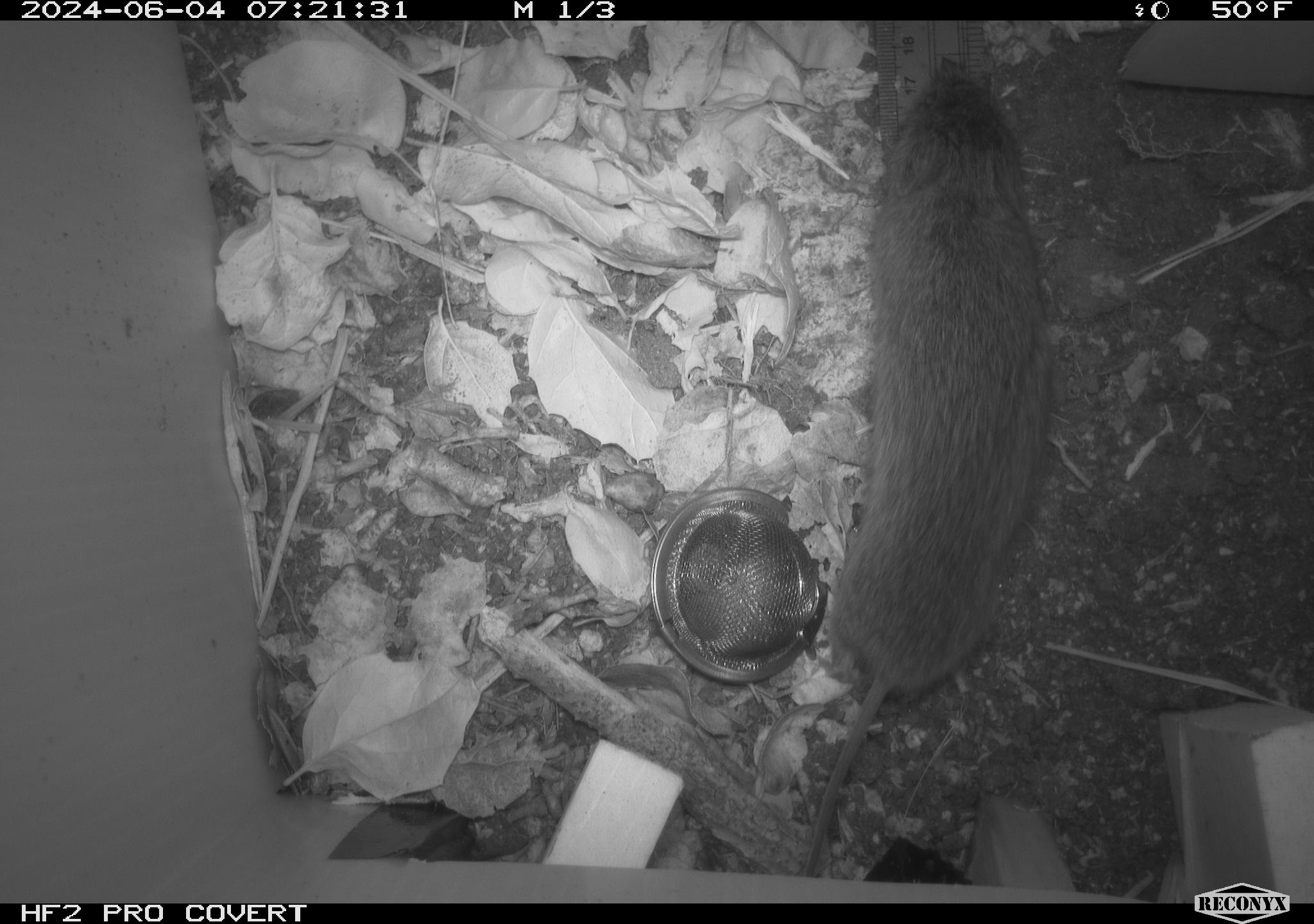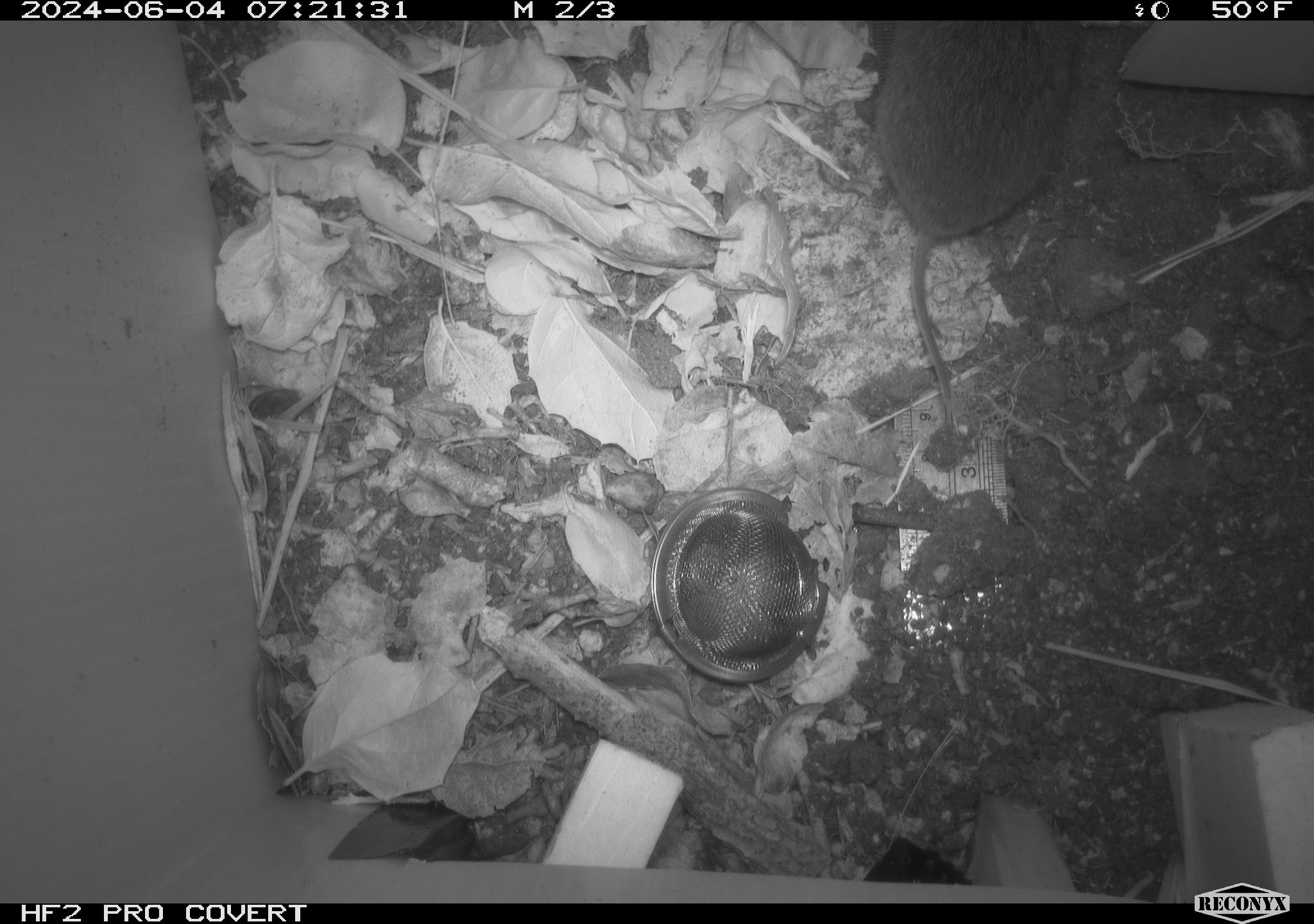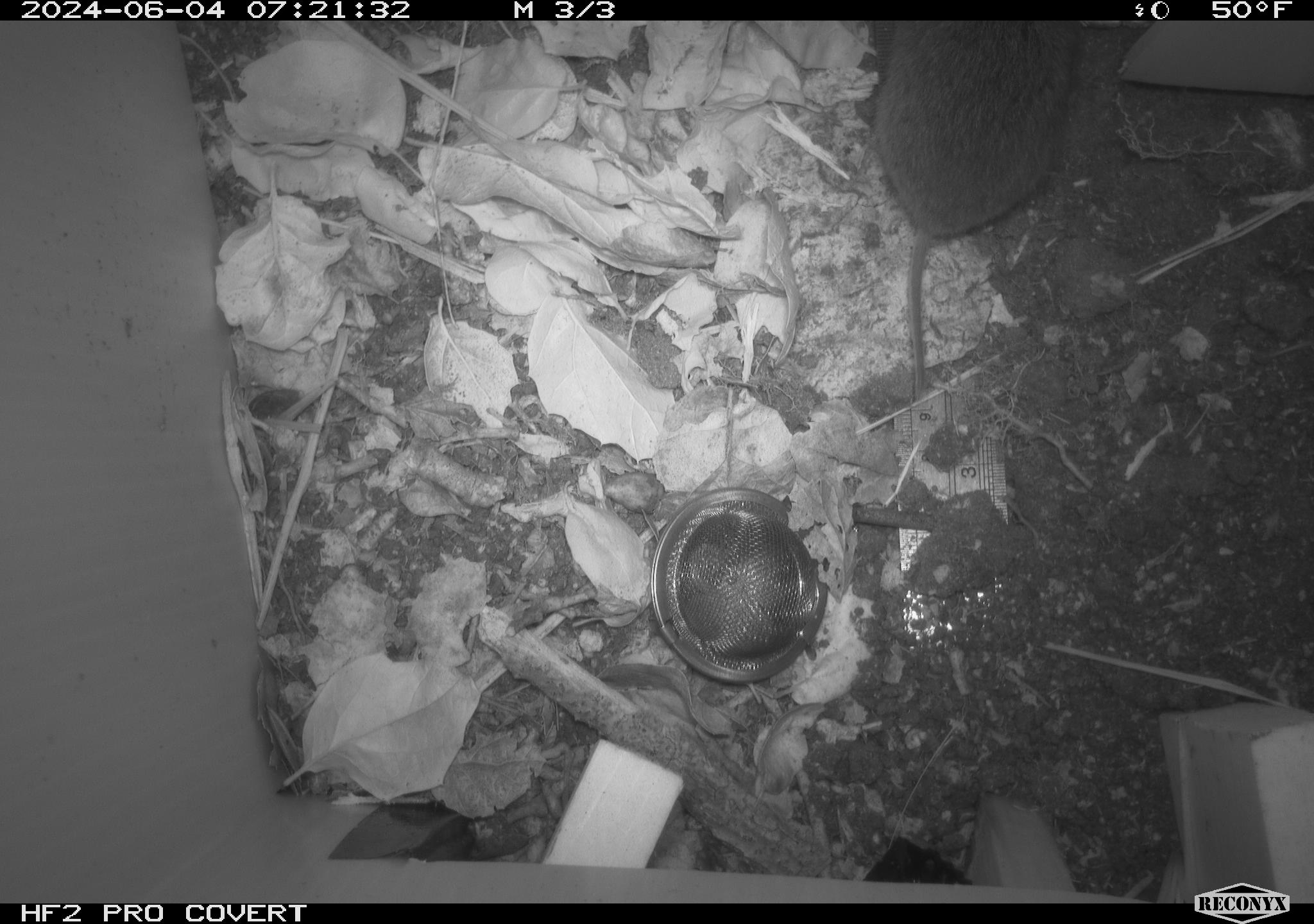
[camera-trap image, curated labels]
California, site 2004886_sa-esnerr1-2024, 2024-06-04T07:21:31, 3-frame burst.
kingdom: Animalia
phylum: Chordata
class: Mammalia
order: Rodentia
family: Cricetidae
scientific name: Cricetidae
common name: hamsters, voles, lemmings, and allies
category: cricetidae family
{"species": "cricetidae family (hamsters, voles, lemmings, and allies) (Cricetidae)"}